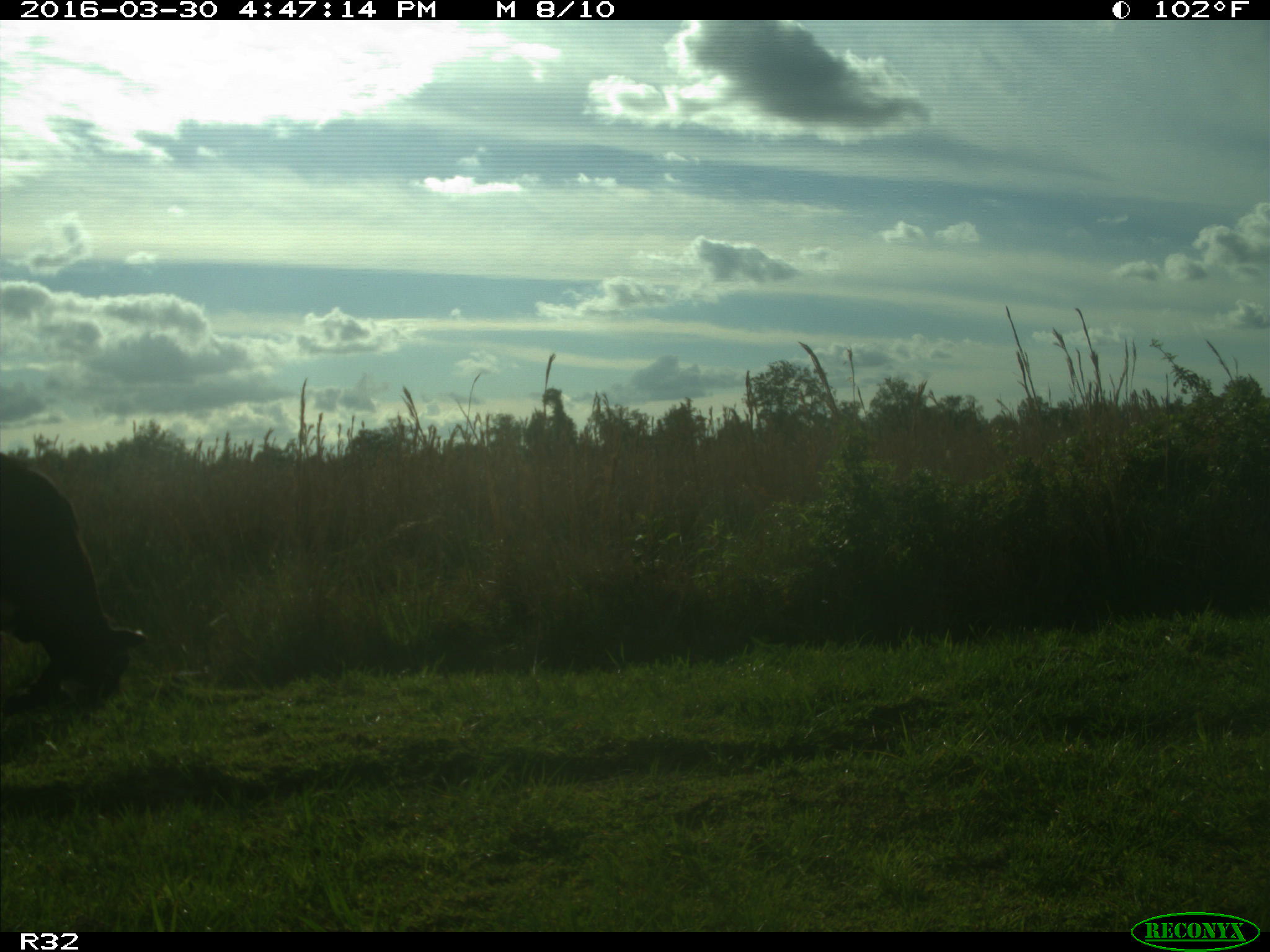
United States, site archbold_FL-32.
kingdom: Animalia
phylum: Chordata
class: Mammalia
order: Artiodactyla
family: Bovidae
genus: Bos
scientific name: Bos taurus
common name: domestic cow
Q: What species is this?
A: Bos taurus (domestic cow).